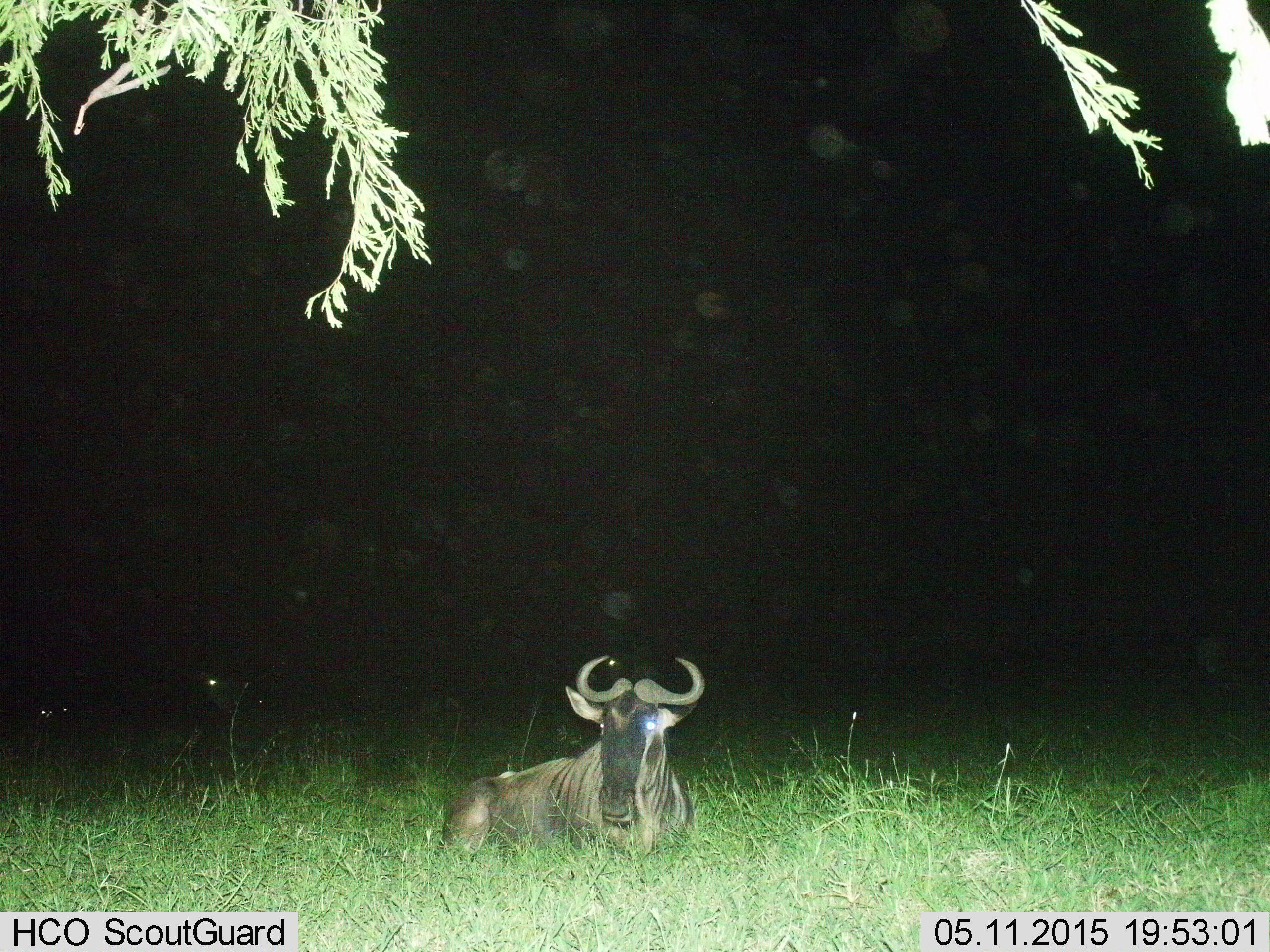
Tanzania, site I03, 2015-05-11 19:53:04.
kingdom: Animalia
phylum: Chordata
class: Mammalia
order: Artiodactyla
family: Bovidae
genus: Connochaetes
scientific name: Connochaetes taurinus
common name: blue wildebeest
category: wildebeest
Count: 1.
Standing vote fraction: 0%.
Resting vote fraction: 100%.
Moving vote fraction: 0%.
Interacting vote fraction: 0%.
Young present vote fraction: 0%.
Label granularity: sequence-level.